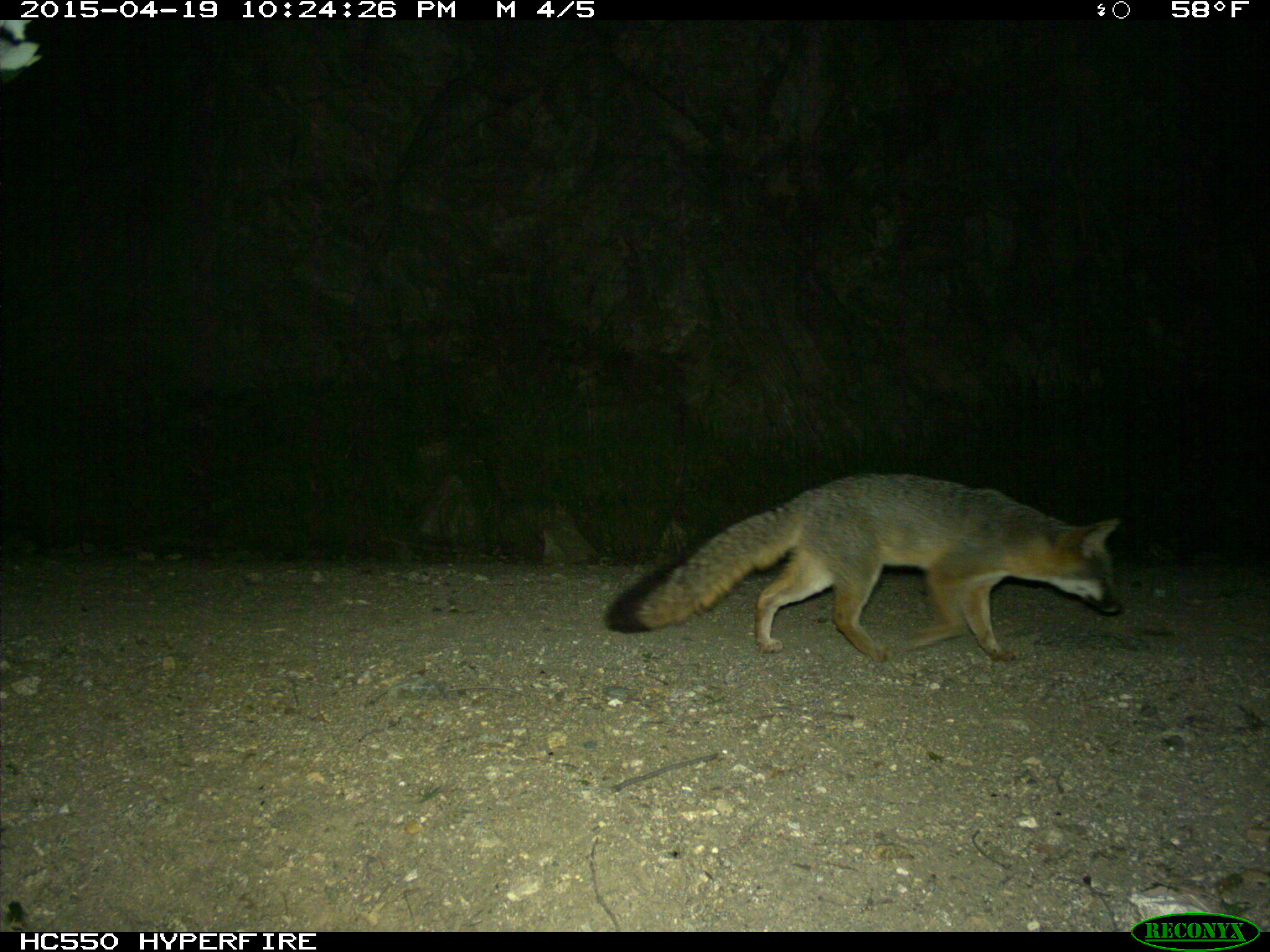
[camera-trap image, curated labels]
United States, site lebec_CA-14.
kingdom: Animalia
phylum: Chordata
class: Mammalia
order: Carnivora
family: Canidae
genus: Urocyon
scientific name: Urocyon cinereoargenteus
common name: gray fox